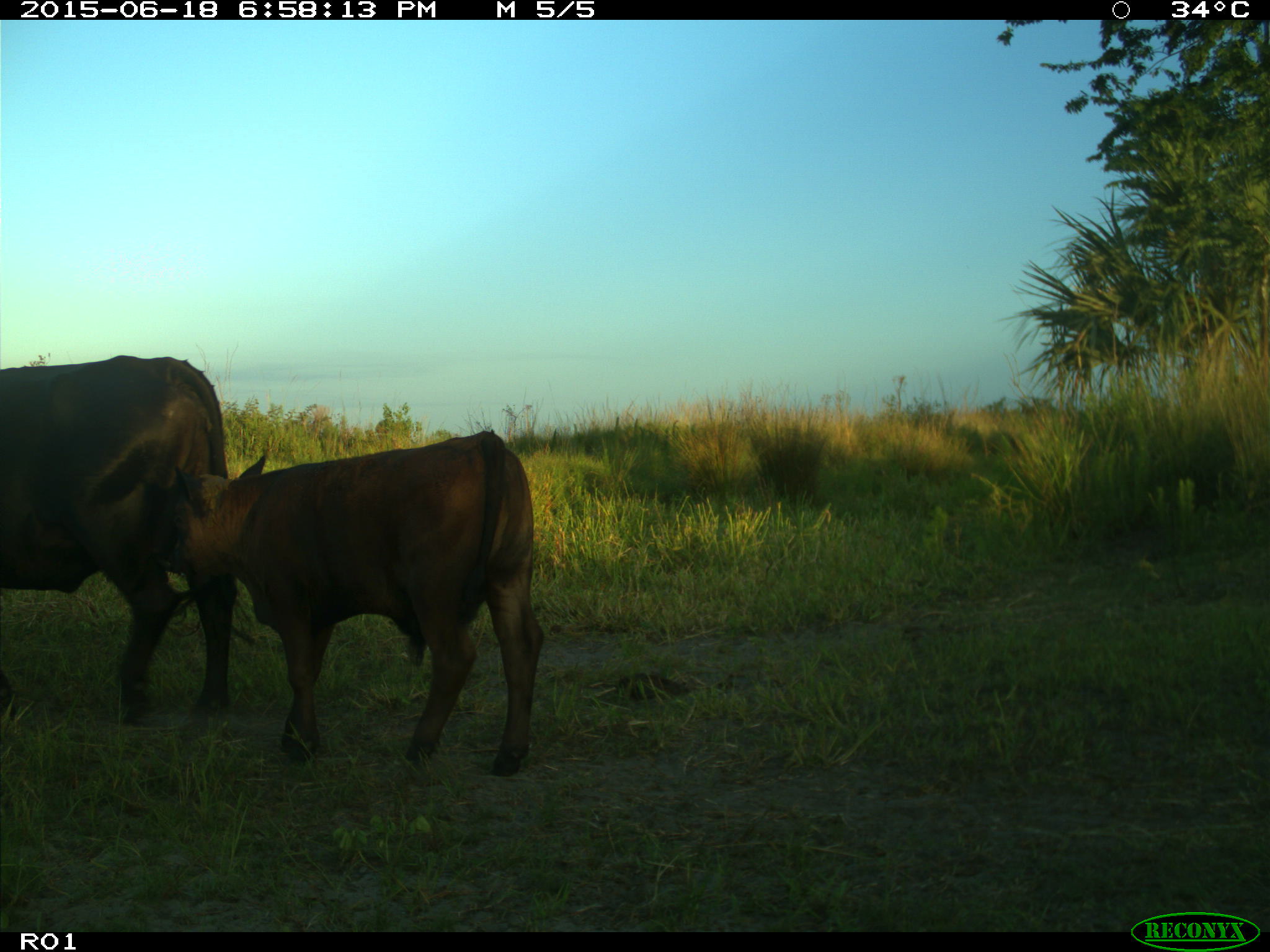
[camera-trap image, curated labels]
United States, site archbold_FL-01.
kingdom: Animalia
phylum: Chordata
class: Mammalia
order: Artiodactyla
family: Bovidae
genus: Bos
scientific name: Bos taurus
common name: domestic cow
Bos taurus (domestic cow).